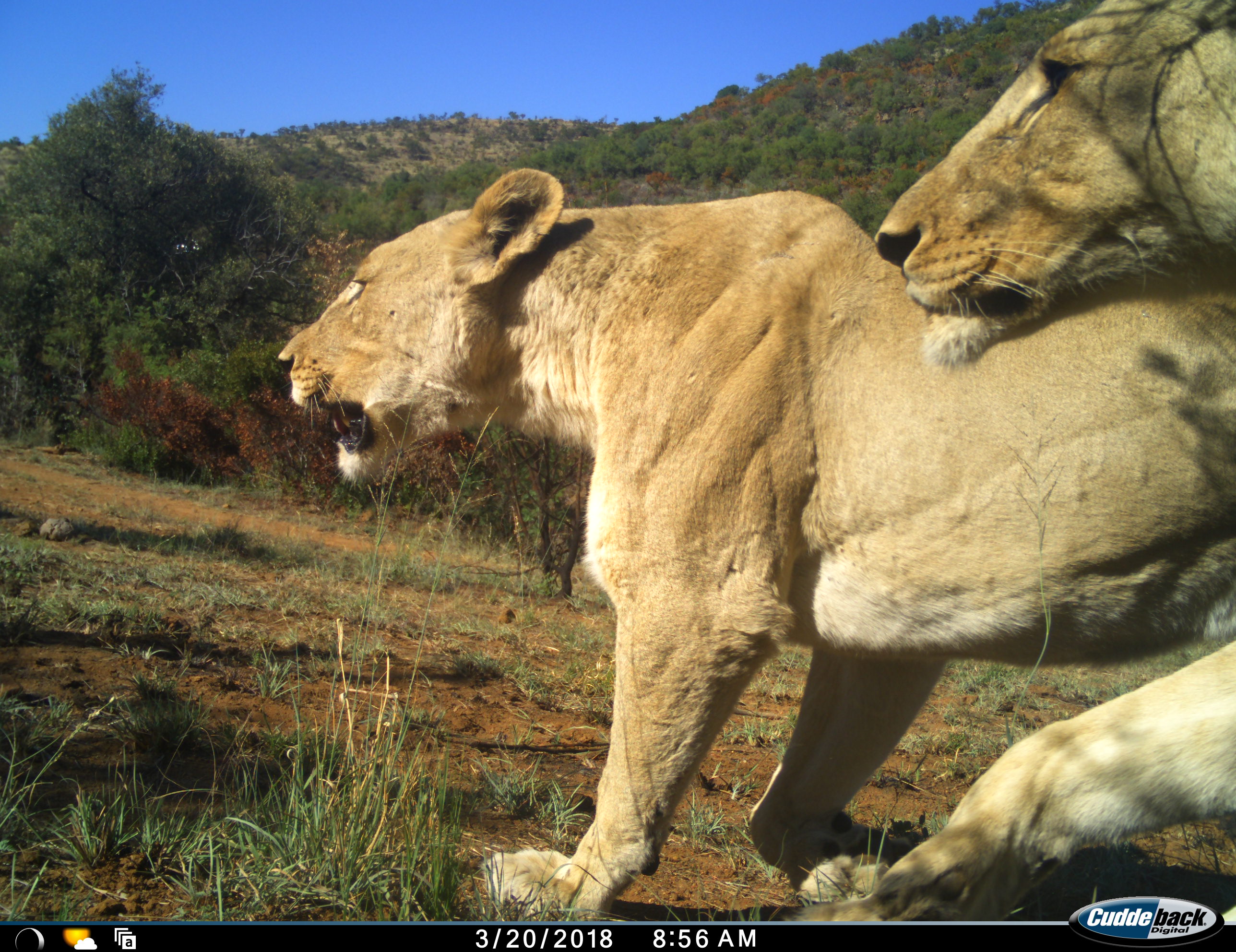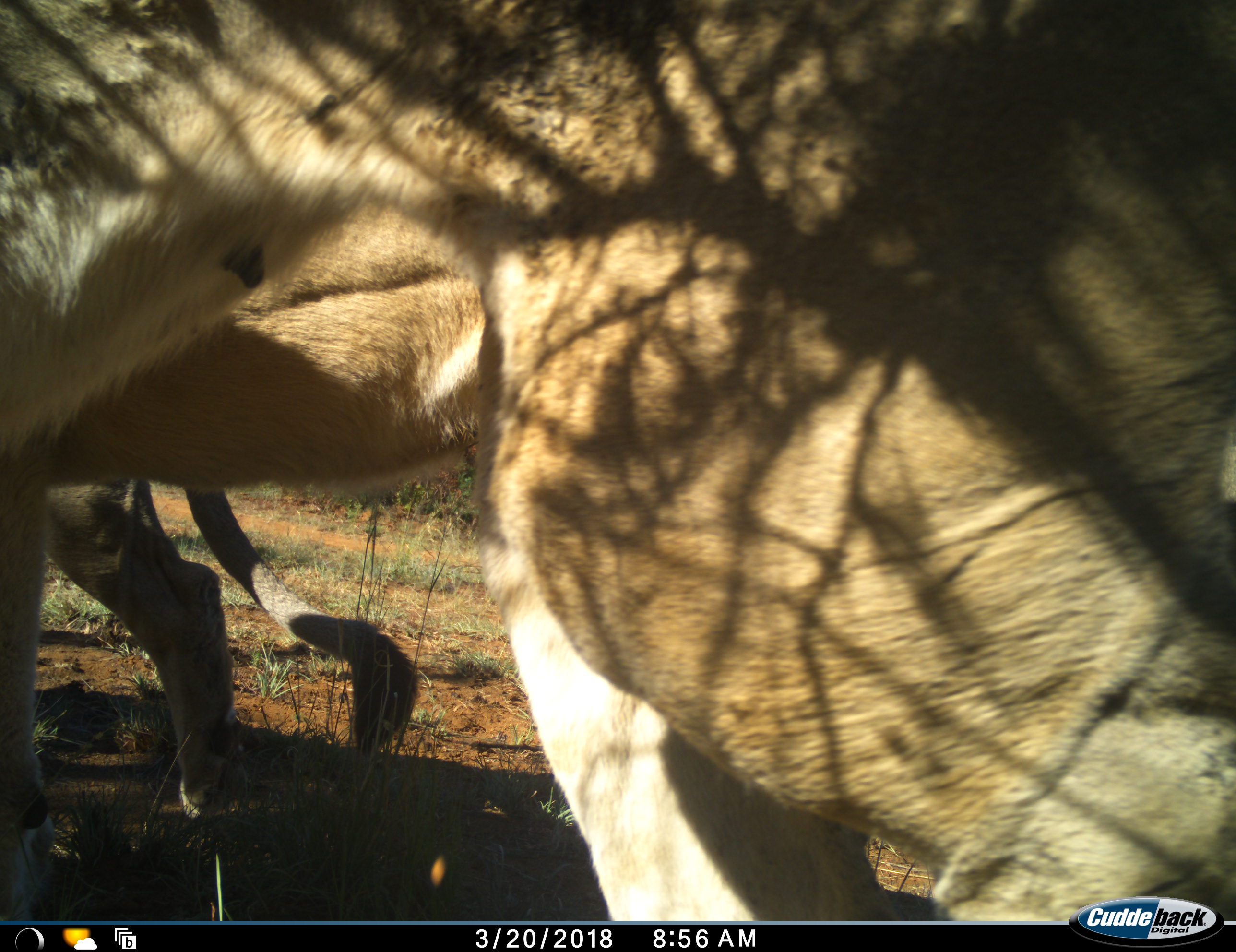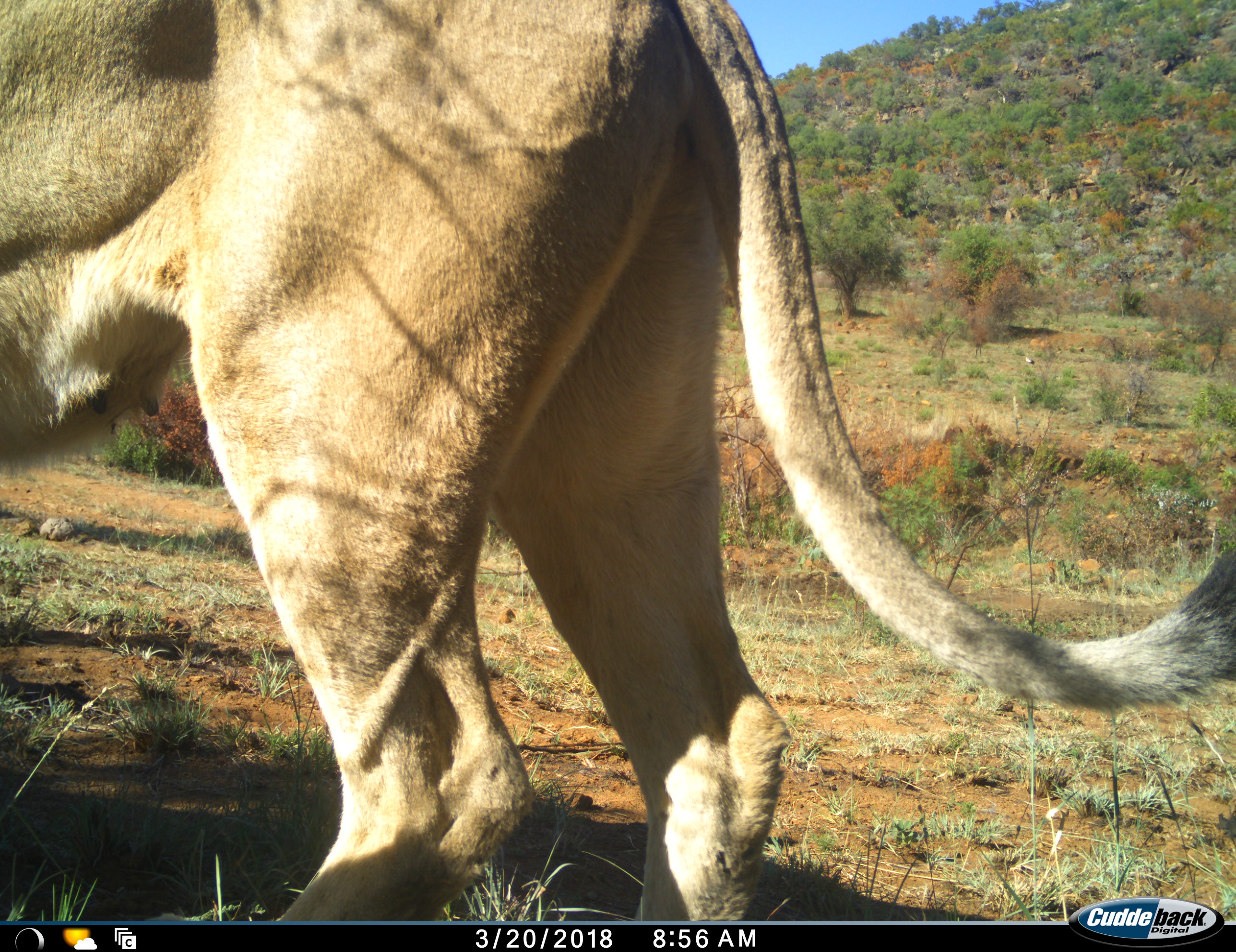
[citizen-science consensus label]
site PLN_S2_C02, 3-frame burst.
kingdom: Animalia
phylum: Chordata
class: Mammalia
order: Carnivora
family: Felidae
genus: Panthera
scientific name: Panthera leo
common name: lion female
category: lionfemale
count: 2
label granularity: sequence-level